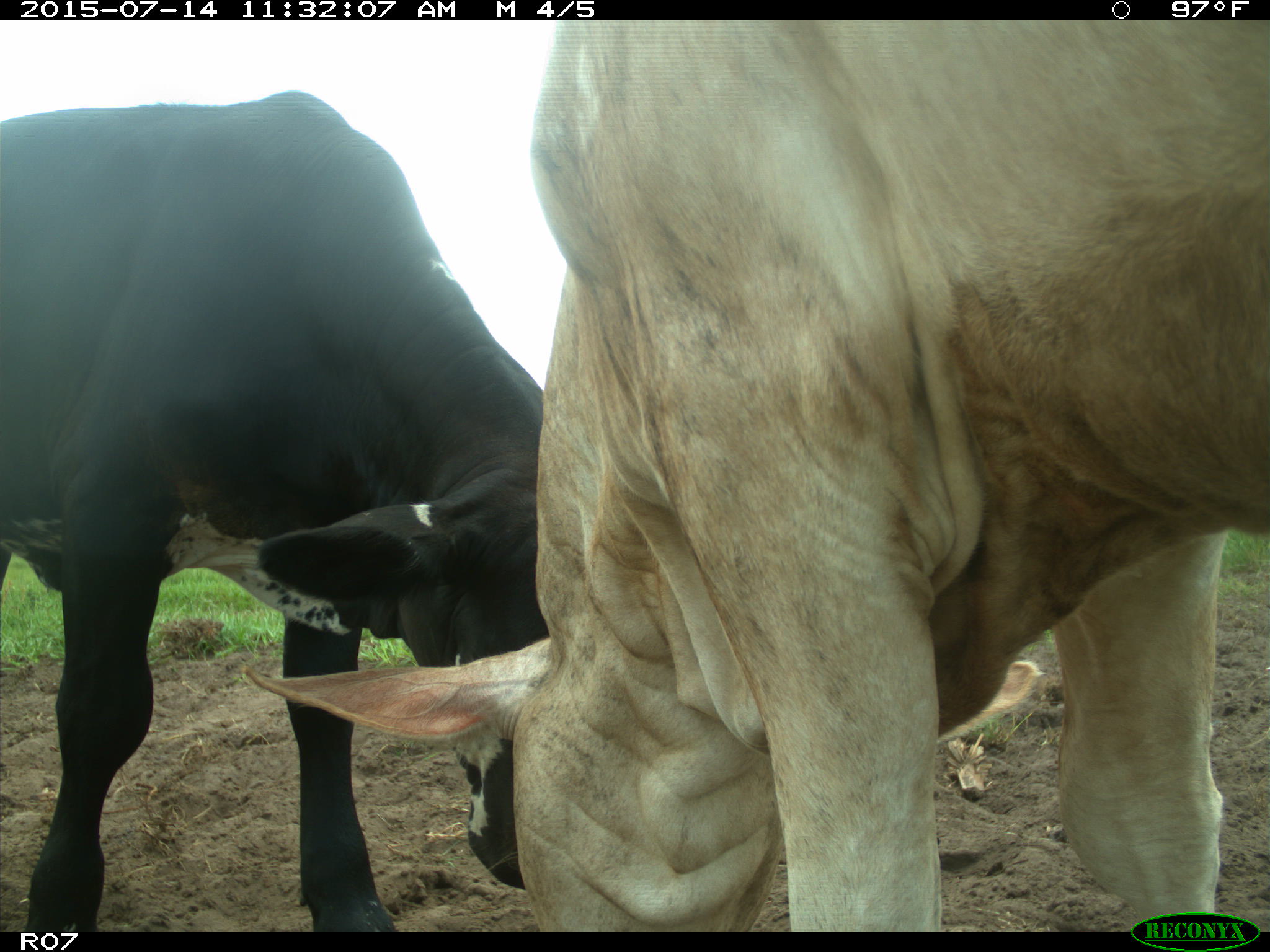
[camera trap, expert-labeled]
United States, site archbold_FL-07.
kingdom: Animalia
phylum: Chordata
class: Mammalia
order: Artiodactyla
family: Bovidae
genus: Bos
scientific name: Bos taurus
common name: domestic cow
Bos taurus (domestic cow).